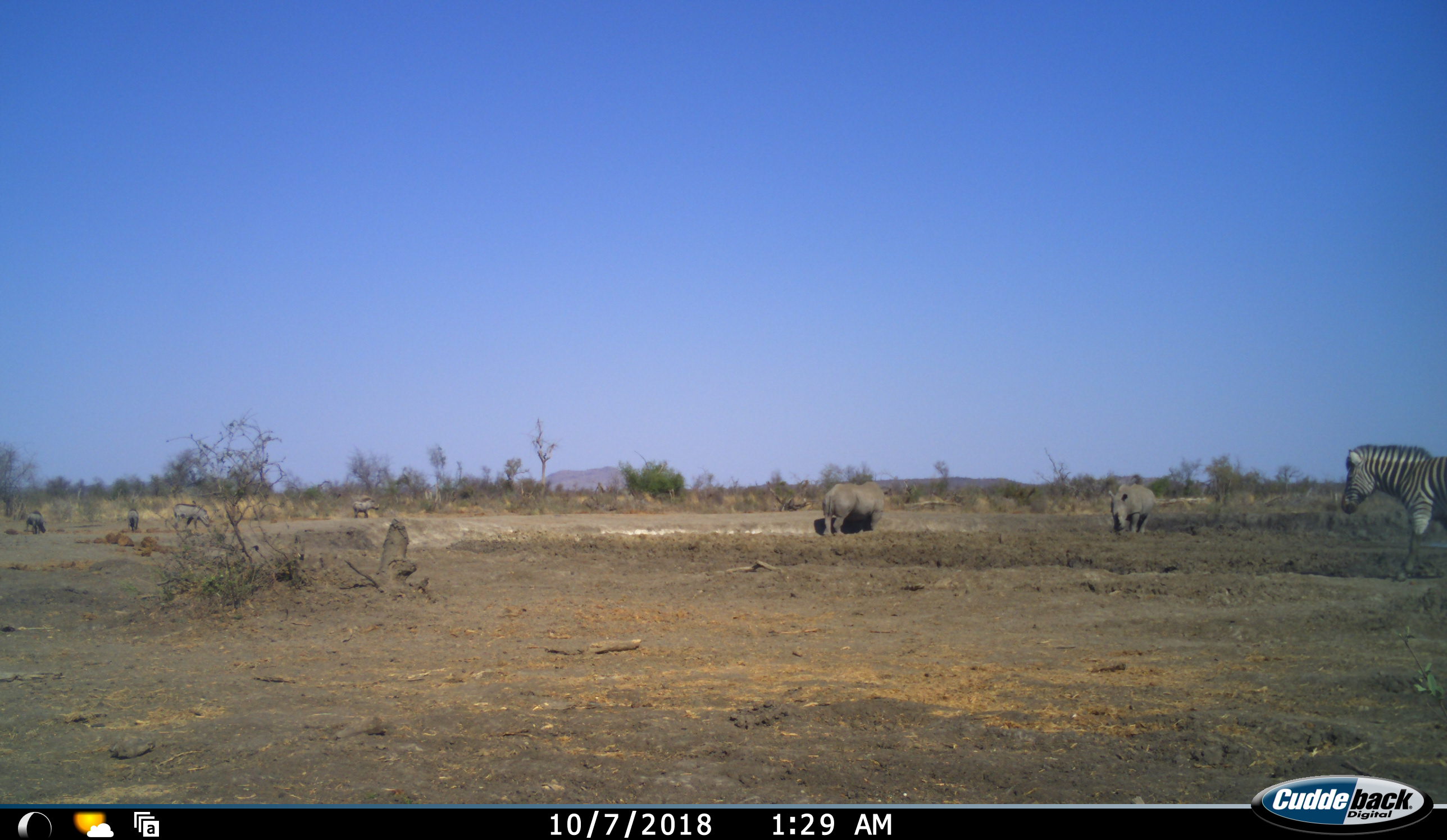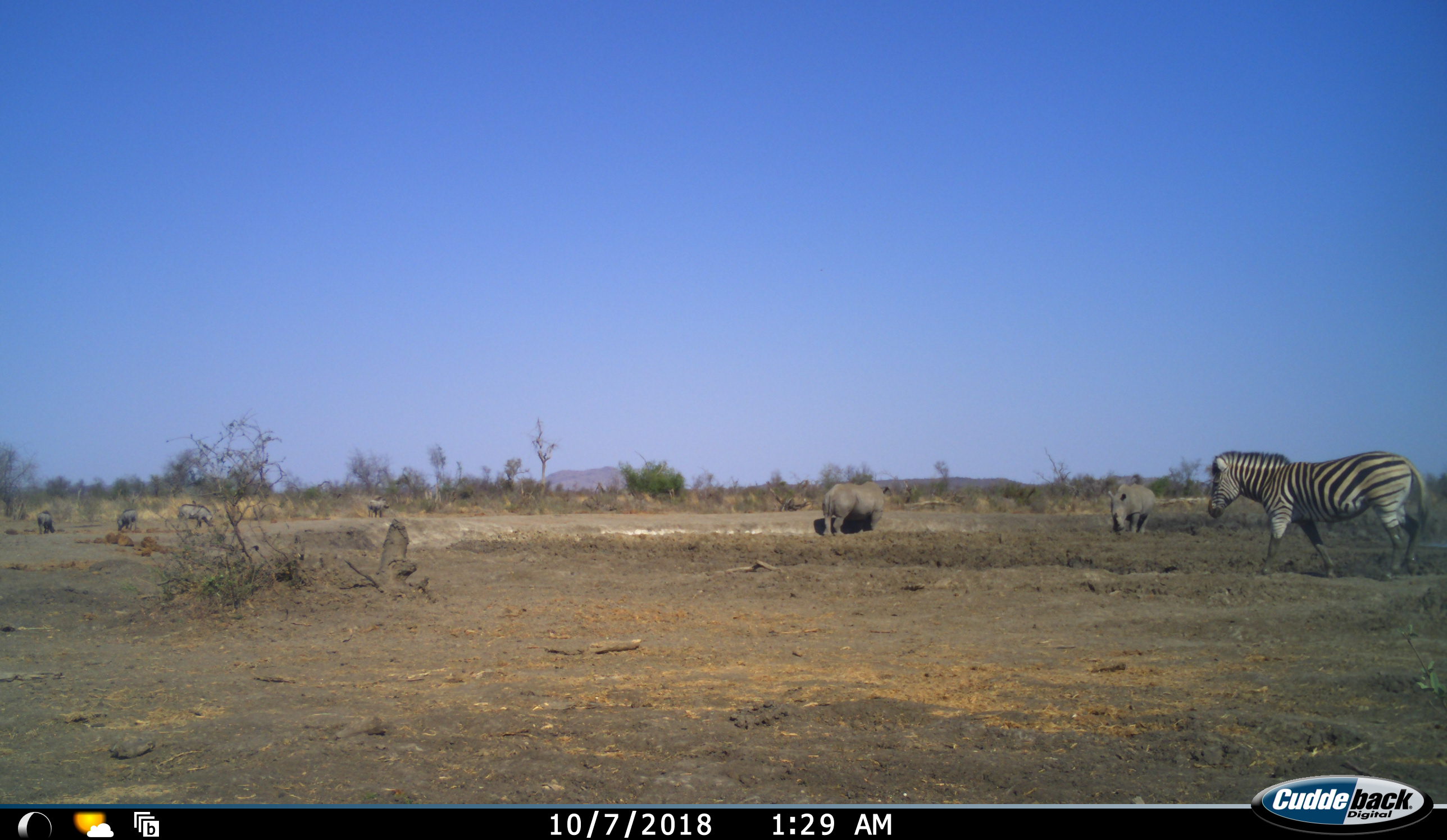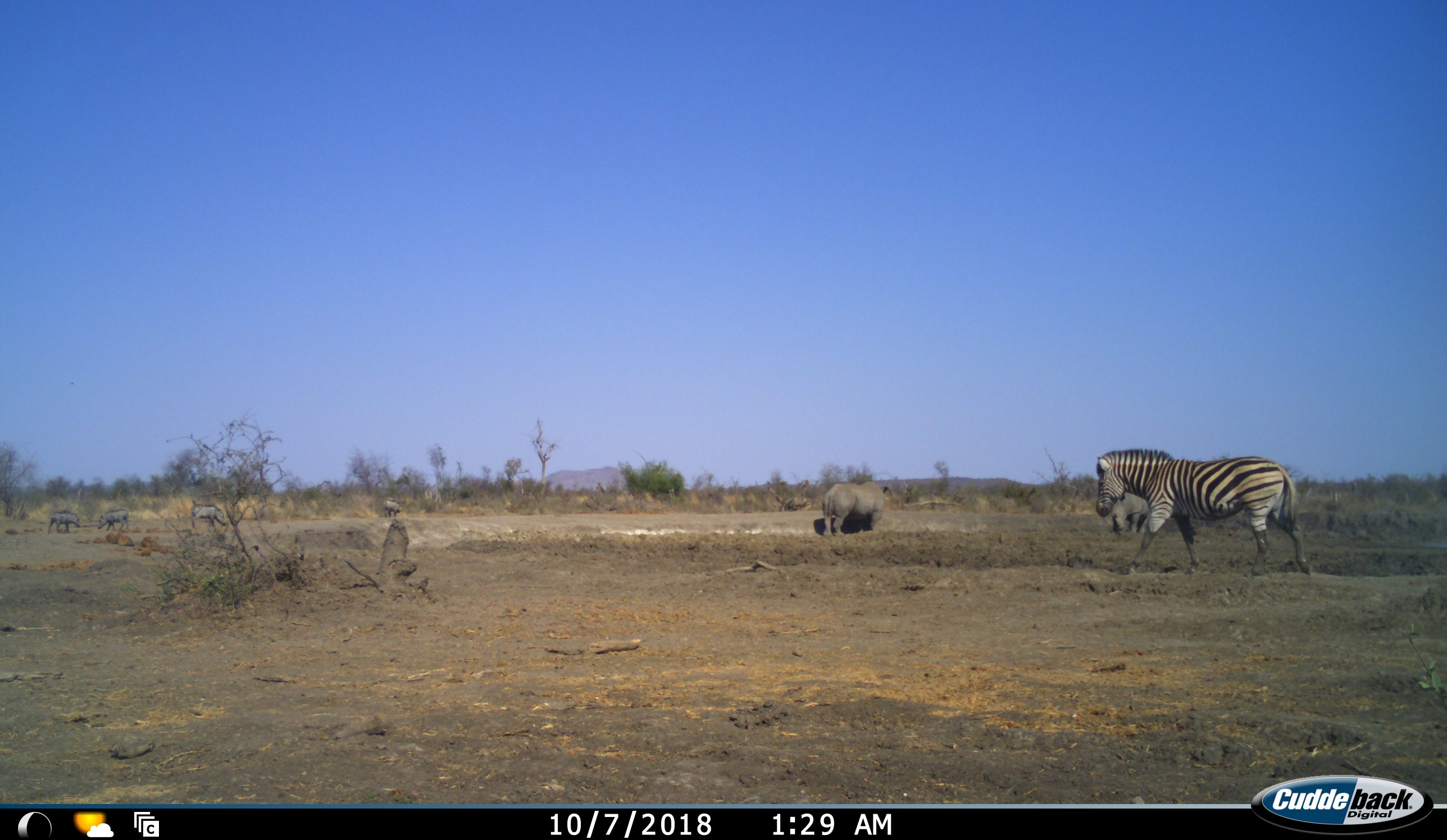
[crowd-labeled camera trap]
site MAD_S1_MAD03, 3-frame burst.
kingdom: Animalia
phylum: Chordata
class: Mammalia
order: Perissodactyla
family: Rhinocerotidae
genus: Ceratotherium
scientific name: Ceratotherium simum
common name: white rhinoceros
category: rhinoceroswhite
Rhinoceroswhite (white rhinoceros) (Ceratotherium simum), count 2. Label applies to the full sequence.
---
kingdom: Animalia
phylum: Chordata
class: Mammalia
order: Artiodactyla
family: Suidae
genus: Phacochoerus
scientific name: Phacochoerus africanus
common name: warthog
Warthog (Phacochoerus africanus), count 4. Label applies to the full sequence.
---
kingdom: Animalia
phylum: Chordata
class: Mammalia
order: Perissodactyla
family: Equidae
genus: Equus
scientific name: Equus quagga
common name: plains zebra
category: zebraplains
Zebraplains (plains zebra) (Equus quagga), count 1. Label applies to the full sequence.